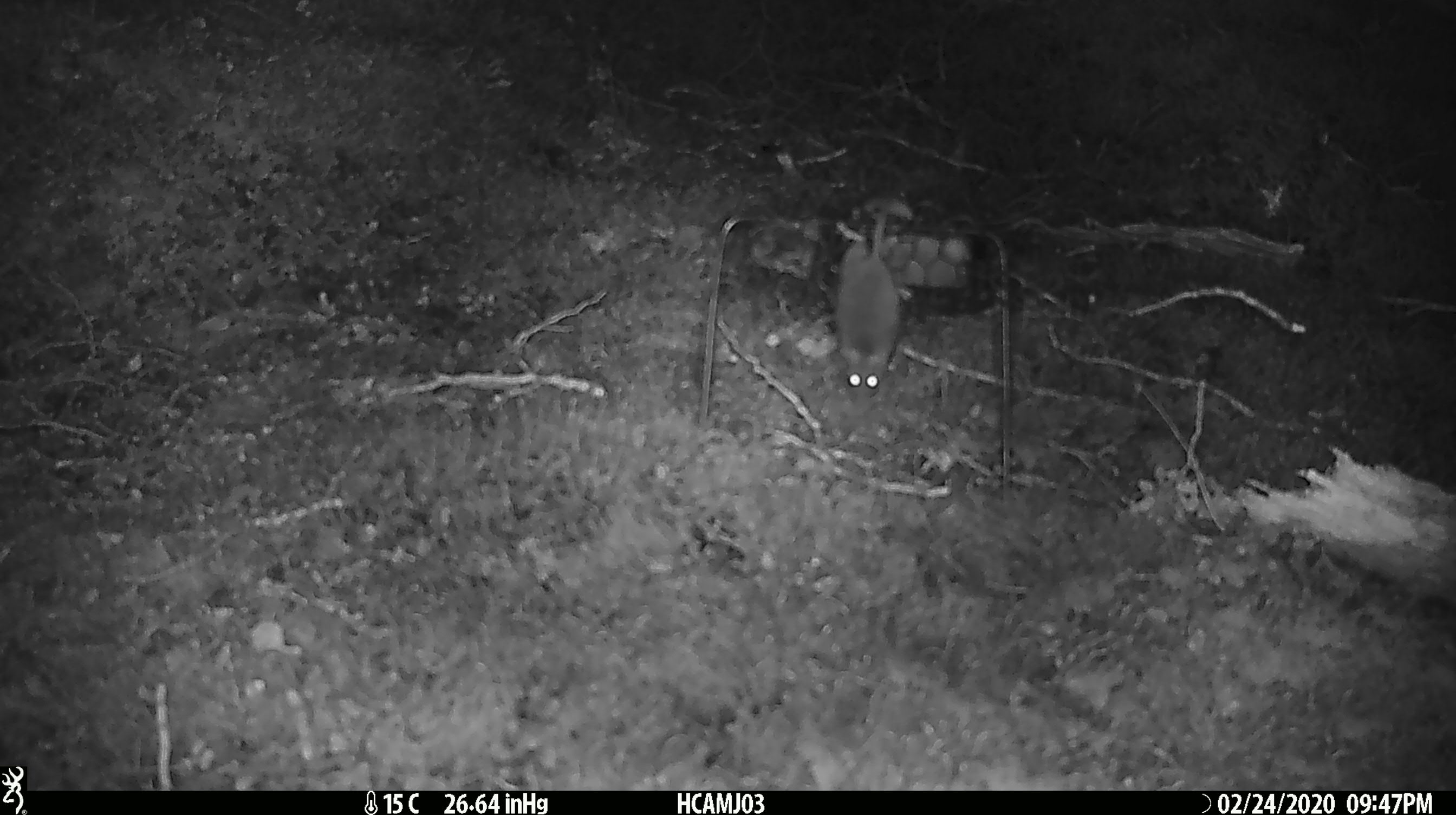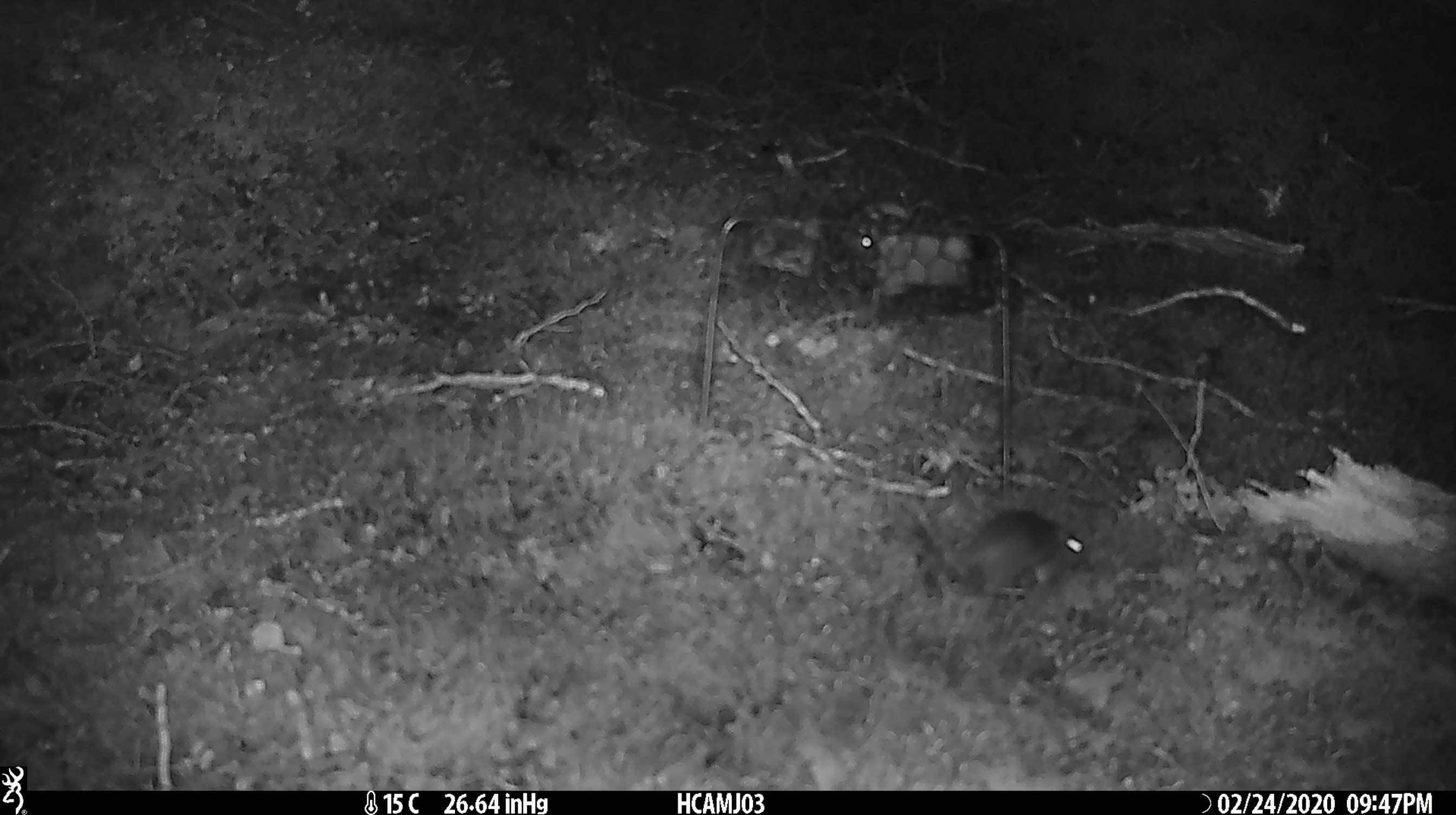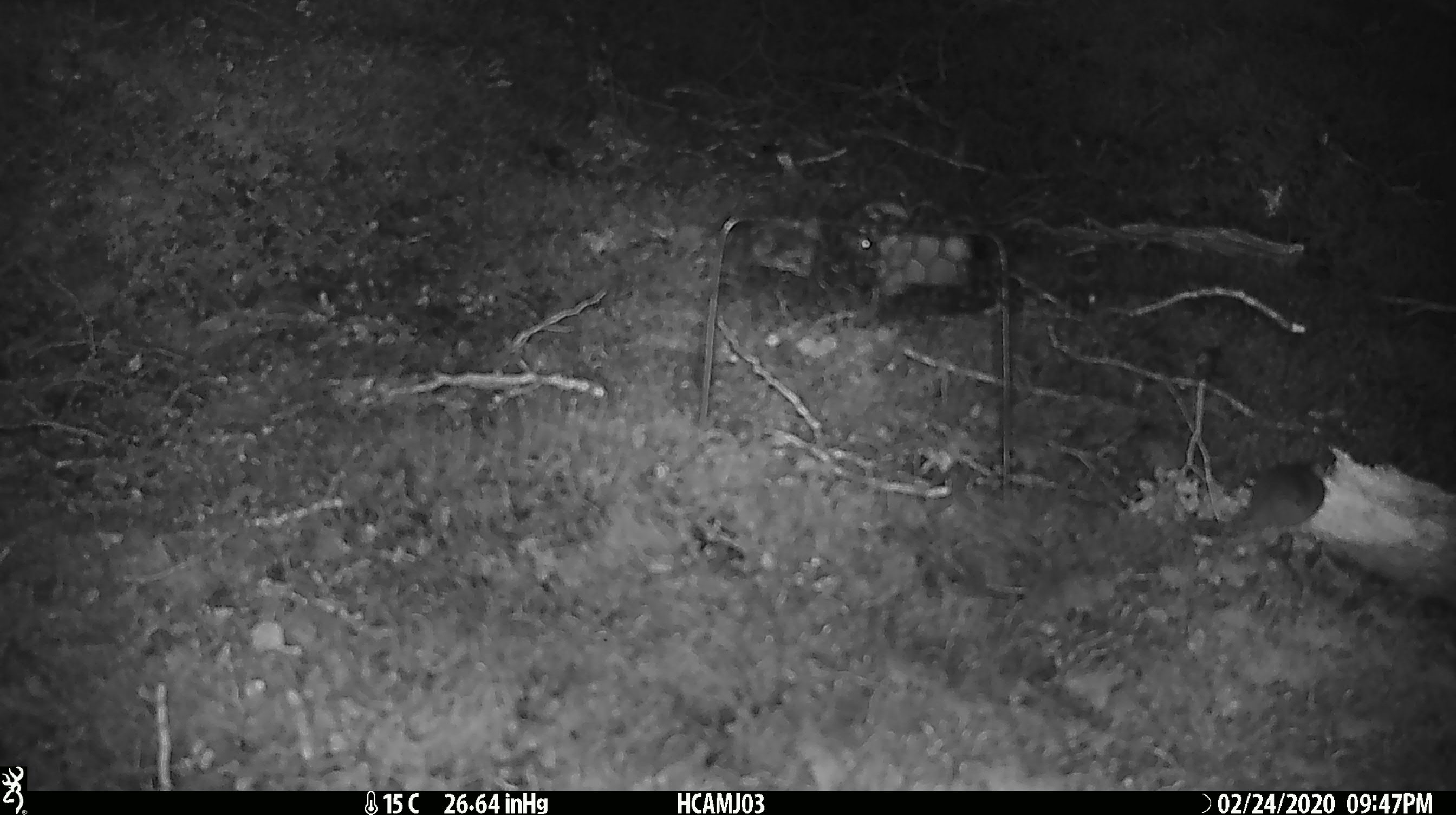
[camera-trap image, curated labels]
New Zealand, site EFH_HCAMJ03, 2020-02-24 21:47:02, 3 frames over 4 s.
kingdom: Animalia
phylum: Chordata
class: Mammalia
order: Rodentia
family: Muridae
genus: Mus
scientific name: Mus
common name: mouse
Mouse (Mus).